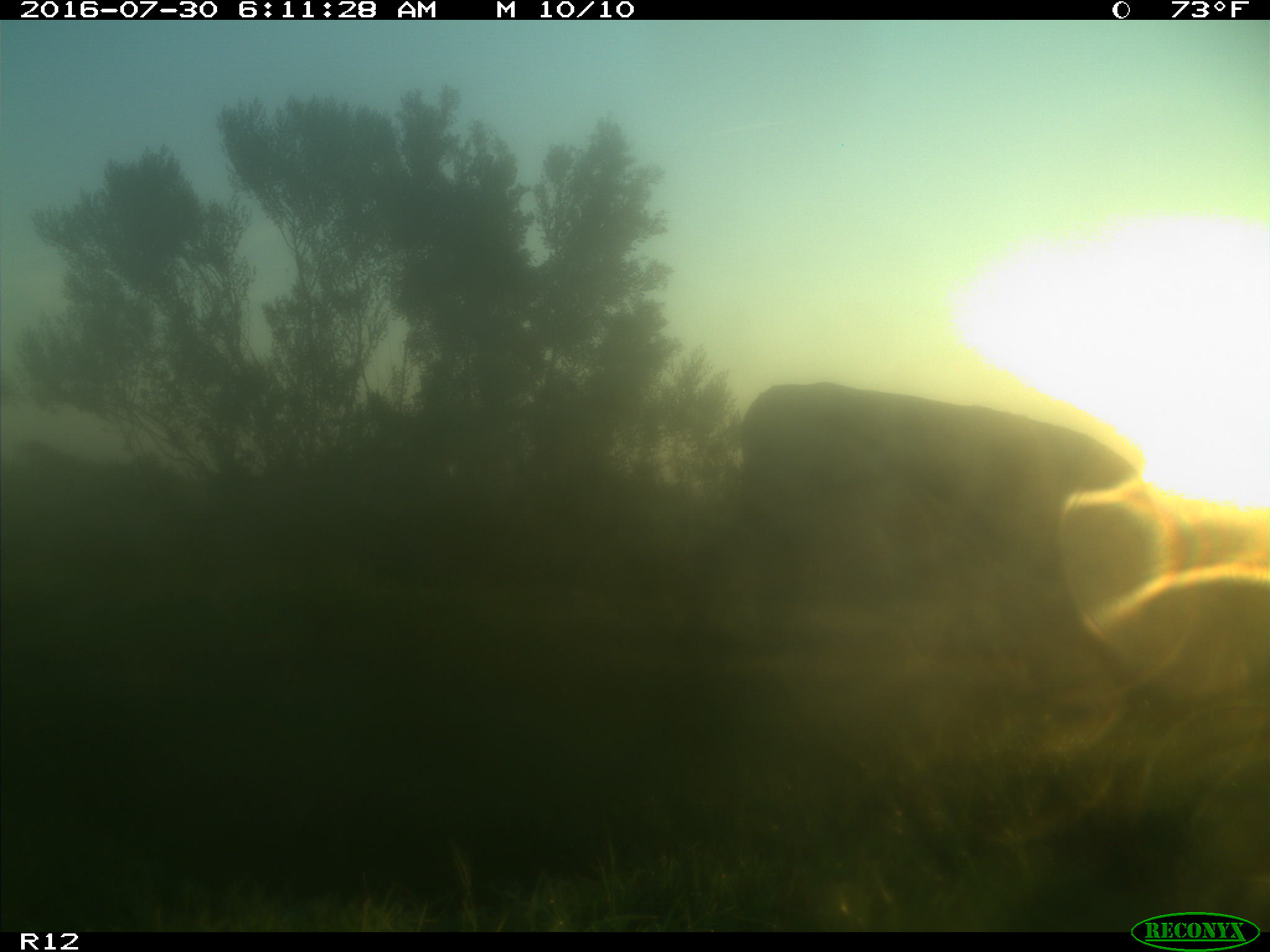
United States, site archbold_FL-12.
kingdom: Animalia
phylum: Chordata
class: Mammalia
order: Artiodactyla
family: Bovidae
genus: Bos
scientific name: Bos taurus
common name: domestic cow